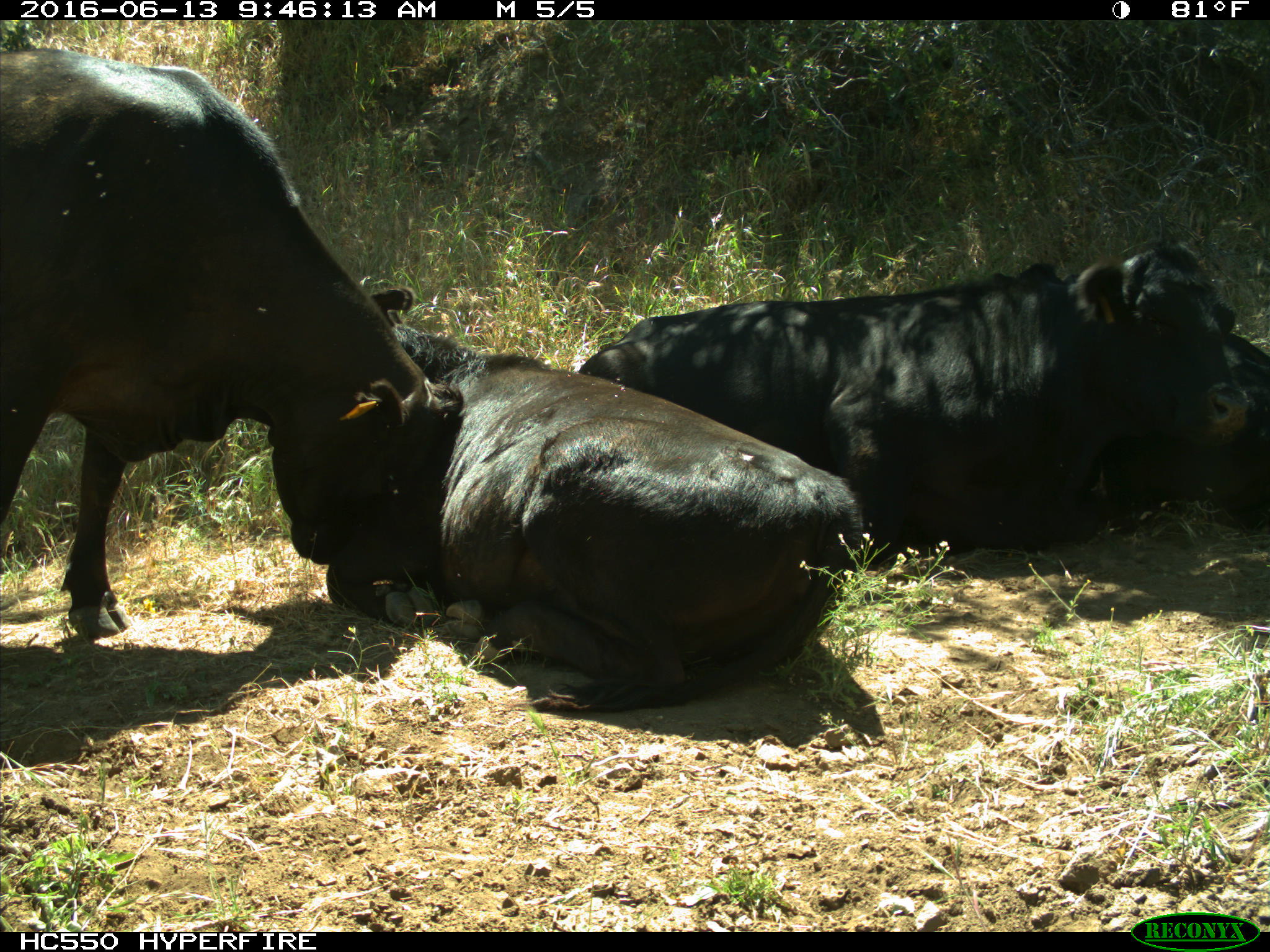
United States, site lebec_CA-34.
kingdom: Animalia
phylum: Chordata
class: Mammalia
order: Artiodactyla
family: Bovidae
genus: Bos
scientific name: Bos taurus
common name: domestic cow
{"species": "Bos taurus (domestic cow)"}